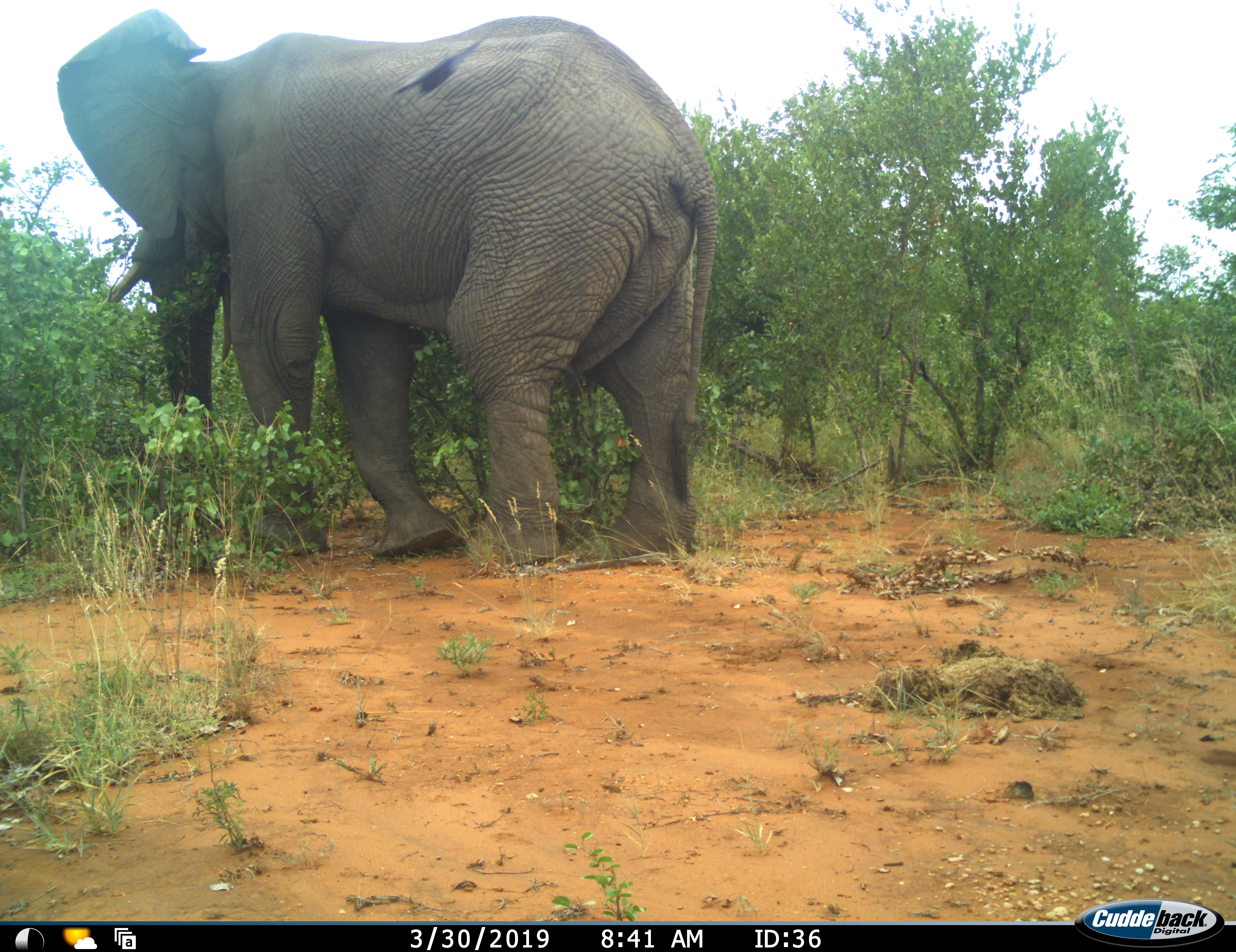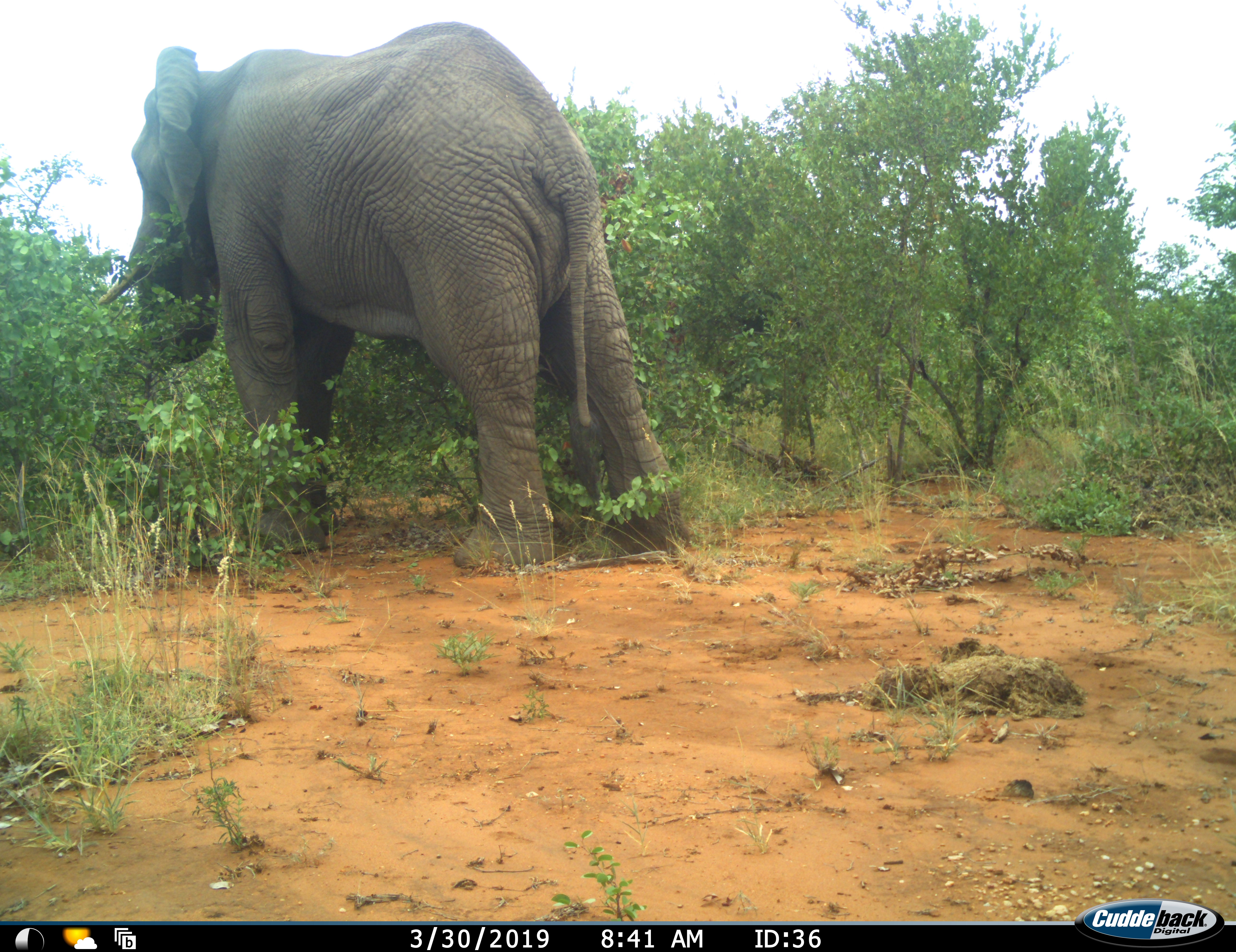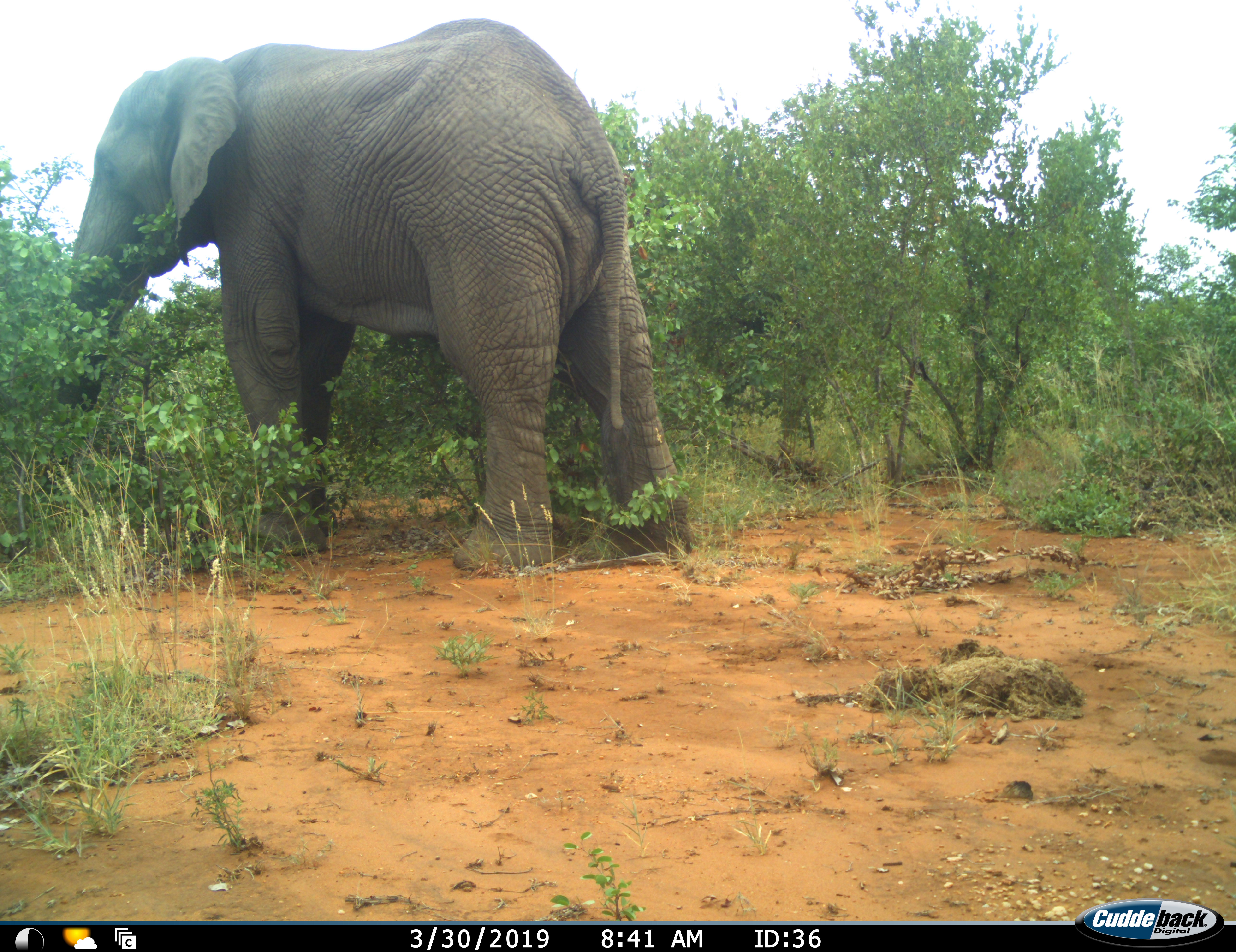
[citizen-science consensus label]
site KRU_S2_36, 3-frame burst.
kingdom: Animalia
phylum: Chordata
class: Mammalia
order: Proboscidea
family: Elephantidae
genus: Loxodonta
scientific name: Loxodonta africana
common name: african bush elephant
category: elephant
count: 1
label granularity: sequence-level